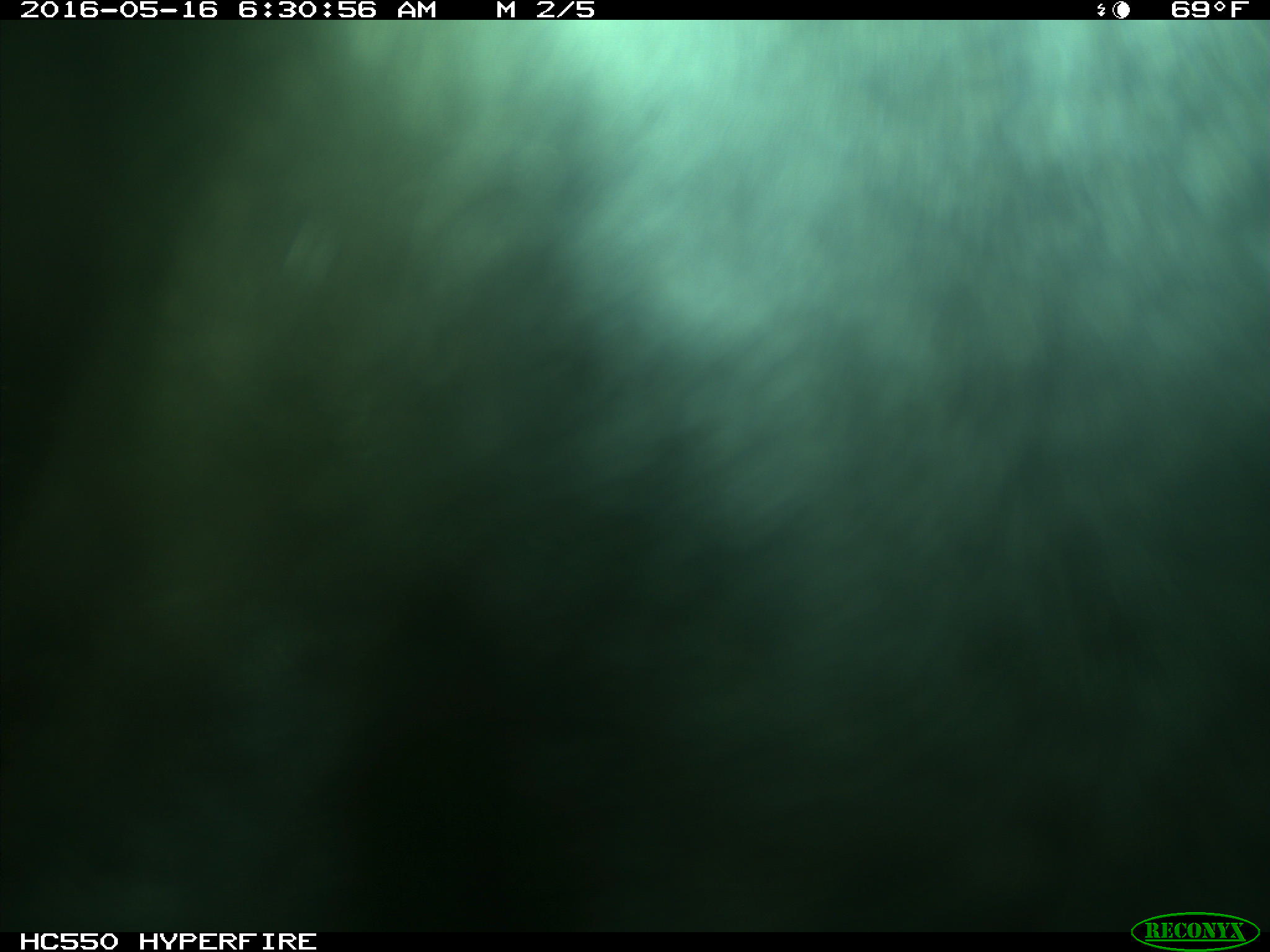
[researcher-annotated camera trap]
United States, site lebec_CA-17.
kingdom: Animalia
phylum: Chordata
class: Mammalia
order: Artiodactyla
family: Bovidae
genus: Bos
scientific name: Bos taurus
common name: domestic cow